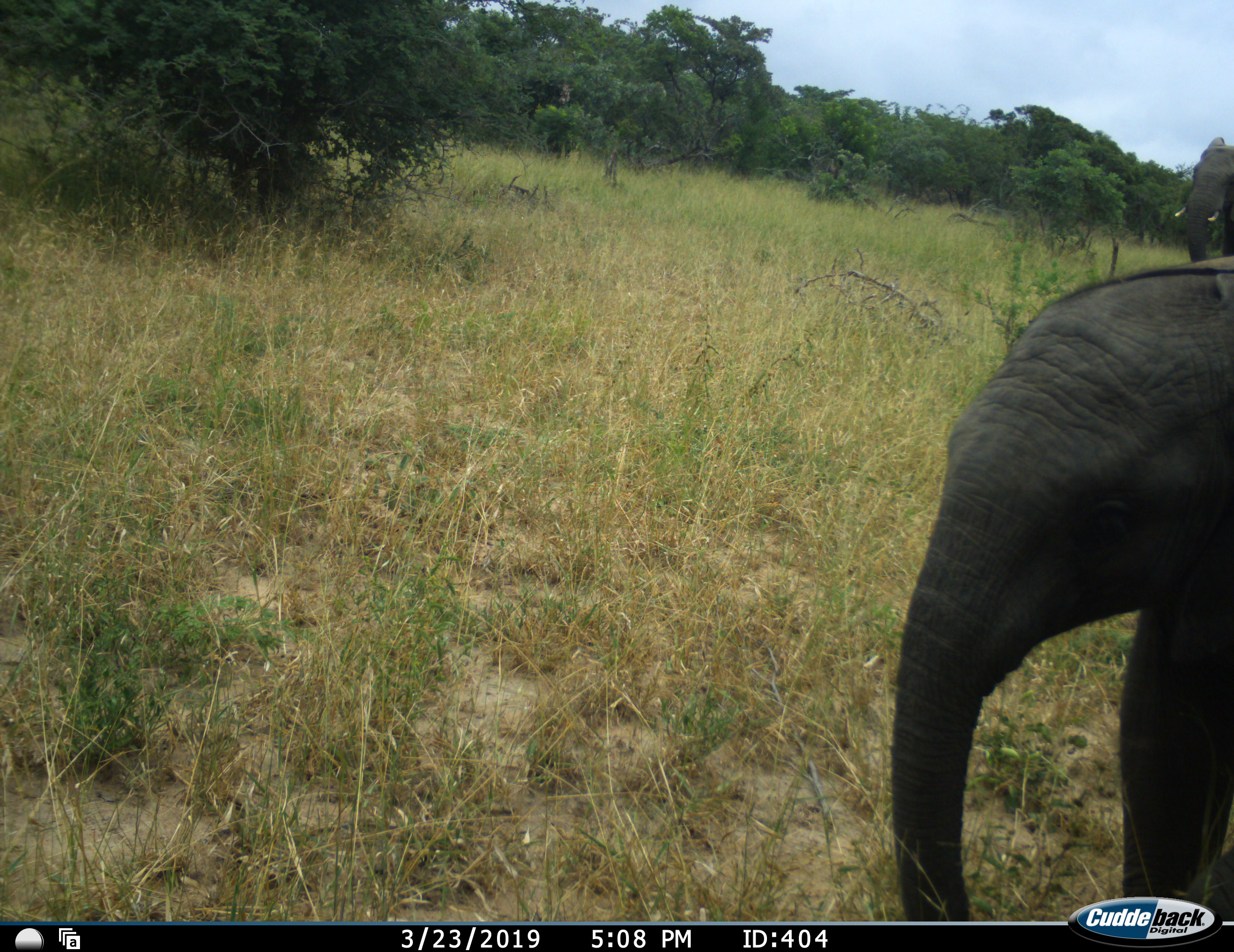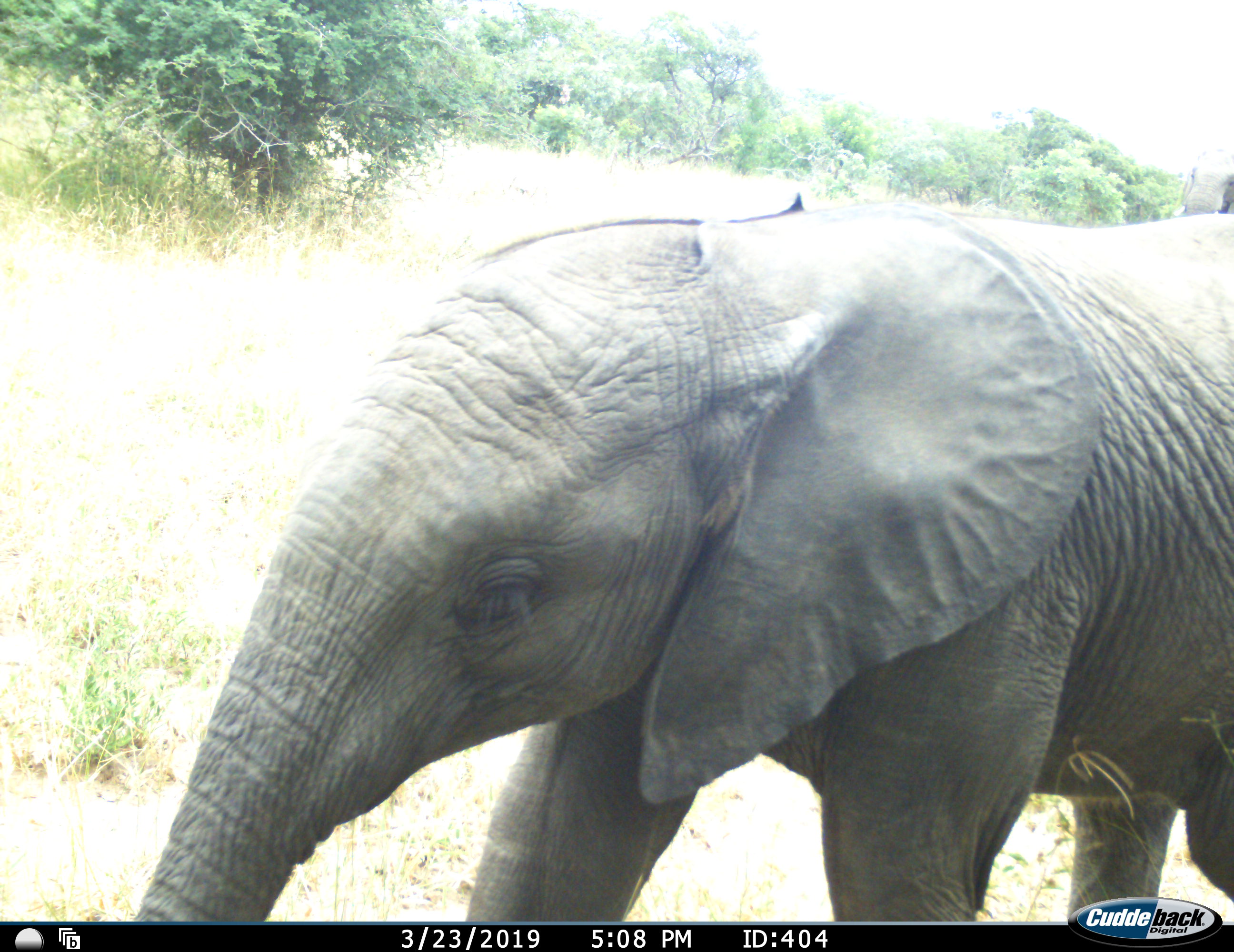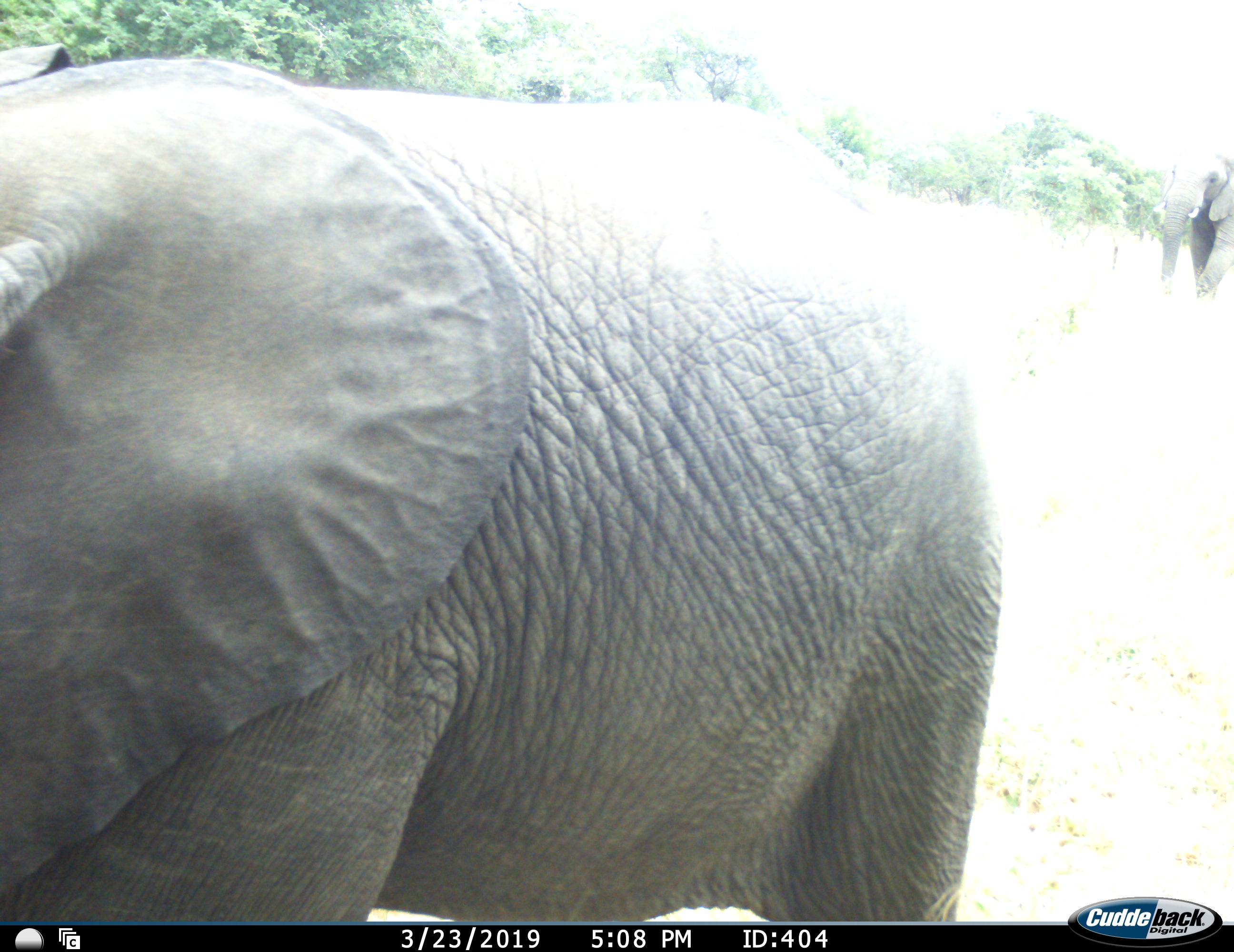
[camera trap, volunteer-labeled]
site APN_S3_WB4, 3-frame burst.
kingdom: Animalia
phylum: Chordata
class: Mammalia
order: Proboscidea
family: Elephantidae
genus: Loxodonta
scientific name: Loxodonta africana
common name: african bush elephant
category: elephant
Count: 2.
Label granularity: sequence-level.